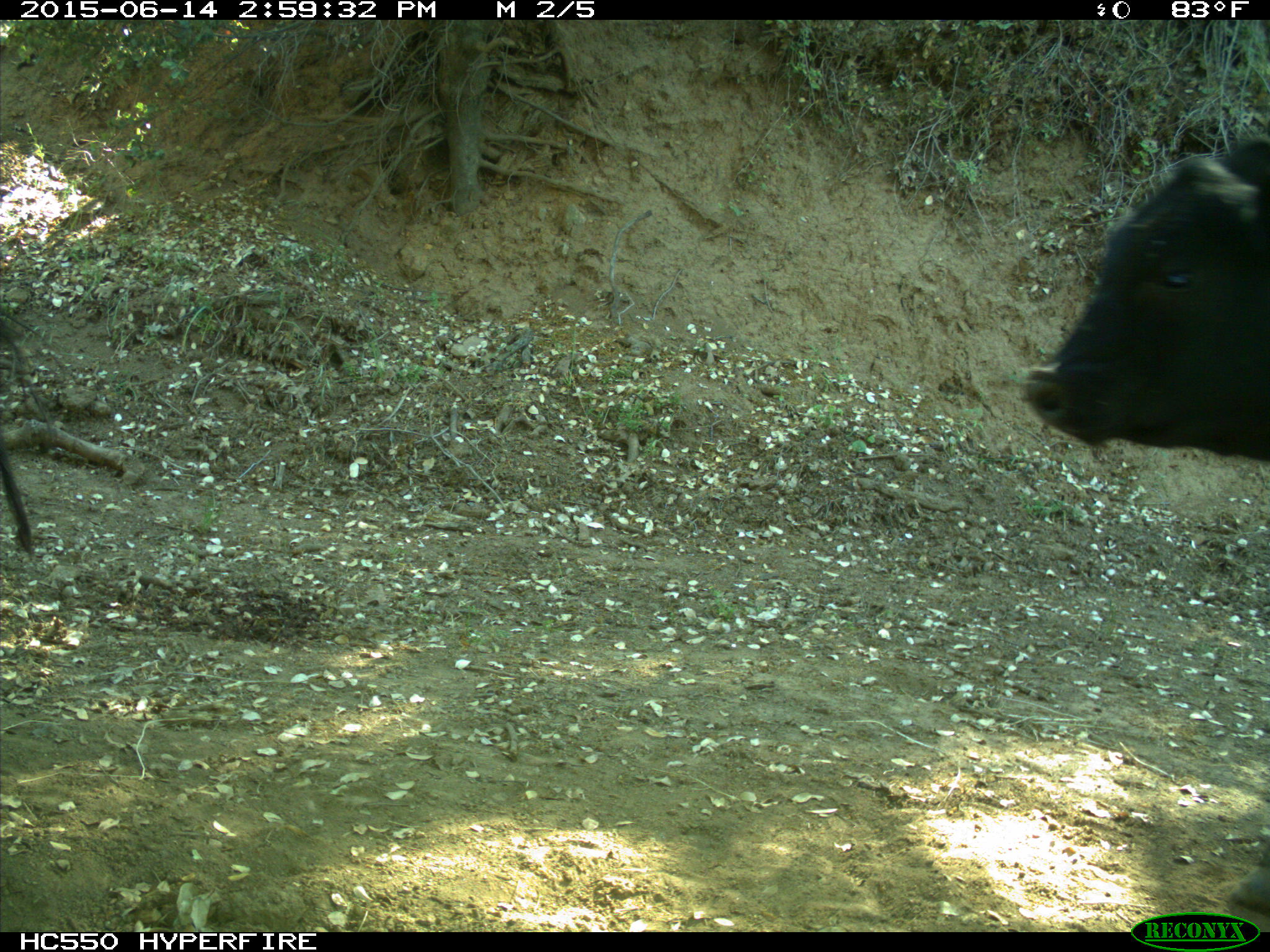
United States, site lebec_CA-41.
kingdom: Animalia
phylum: Chordata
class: Mammalia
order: Artiodactyla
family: Bovidae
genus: Bos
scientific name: Bos taurus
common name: domestic cow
Bos taurus (domestic cow).